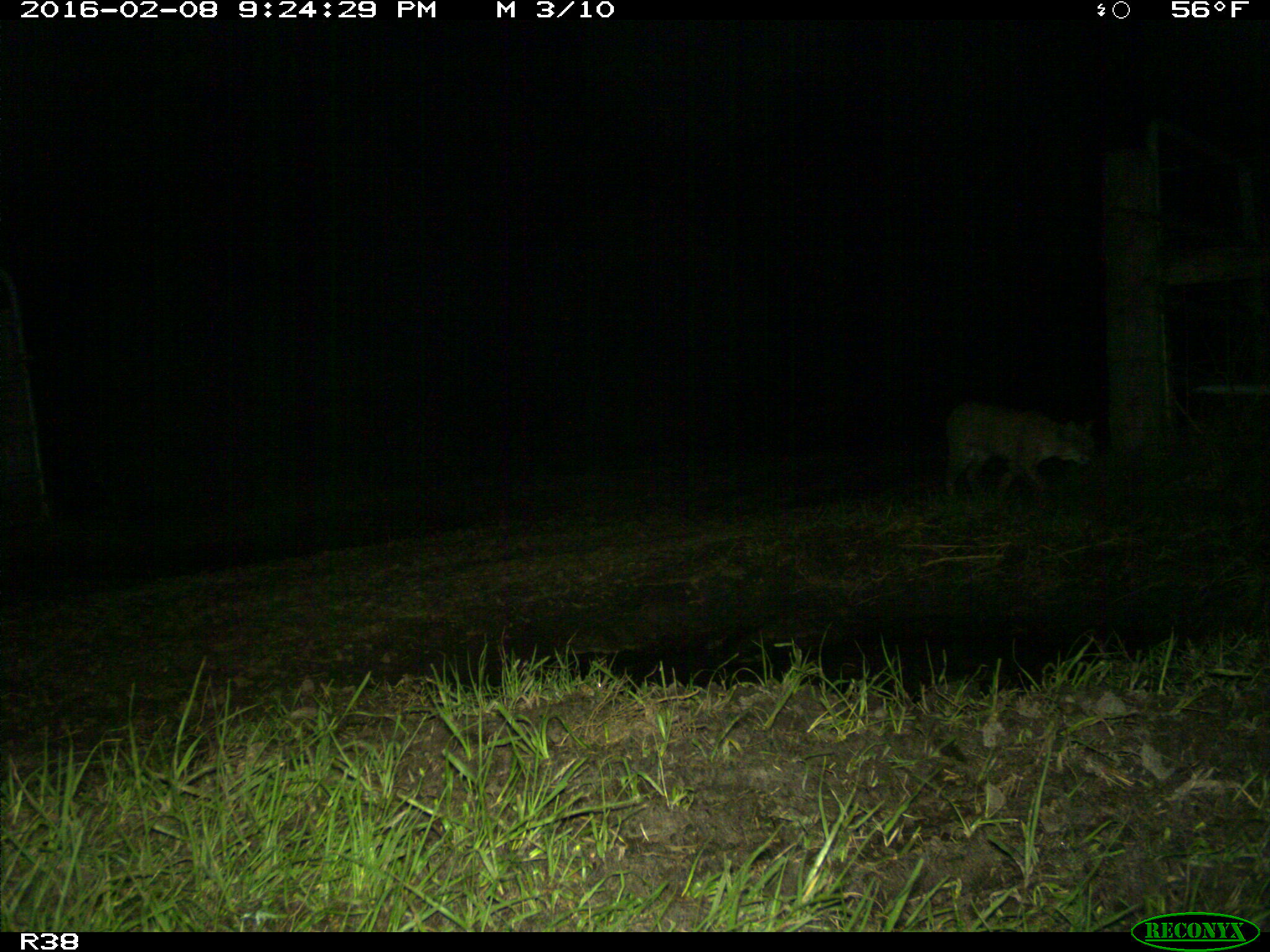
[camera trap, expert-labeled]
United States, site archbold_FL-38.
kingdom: Animalia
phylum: Chordata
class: Mammalia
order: Carnivora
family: Felidae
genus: Lynx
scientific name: Lynx rufus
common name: bobcat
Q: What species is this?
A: Lynx rufus (bobcat).